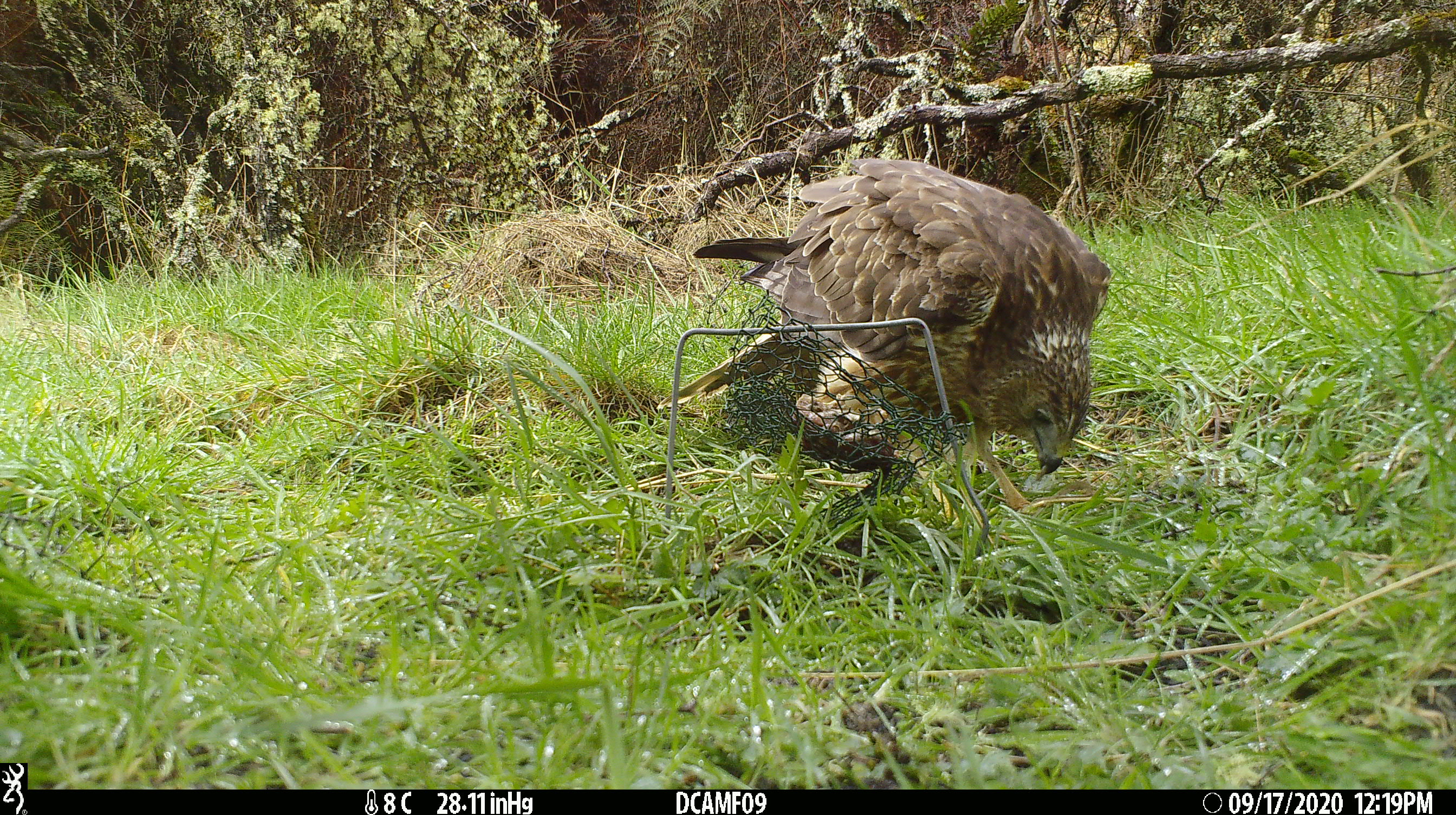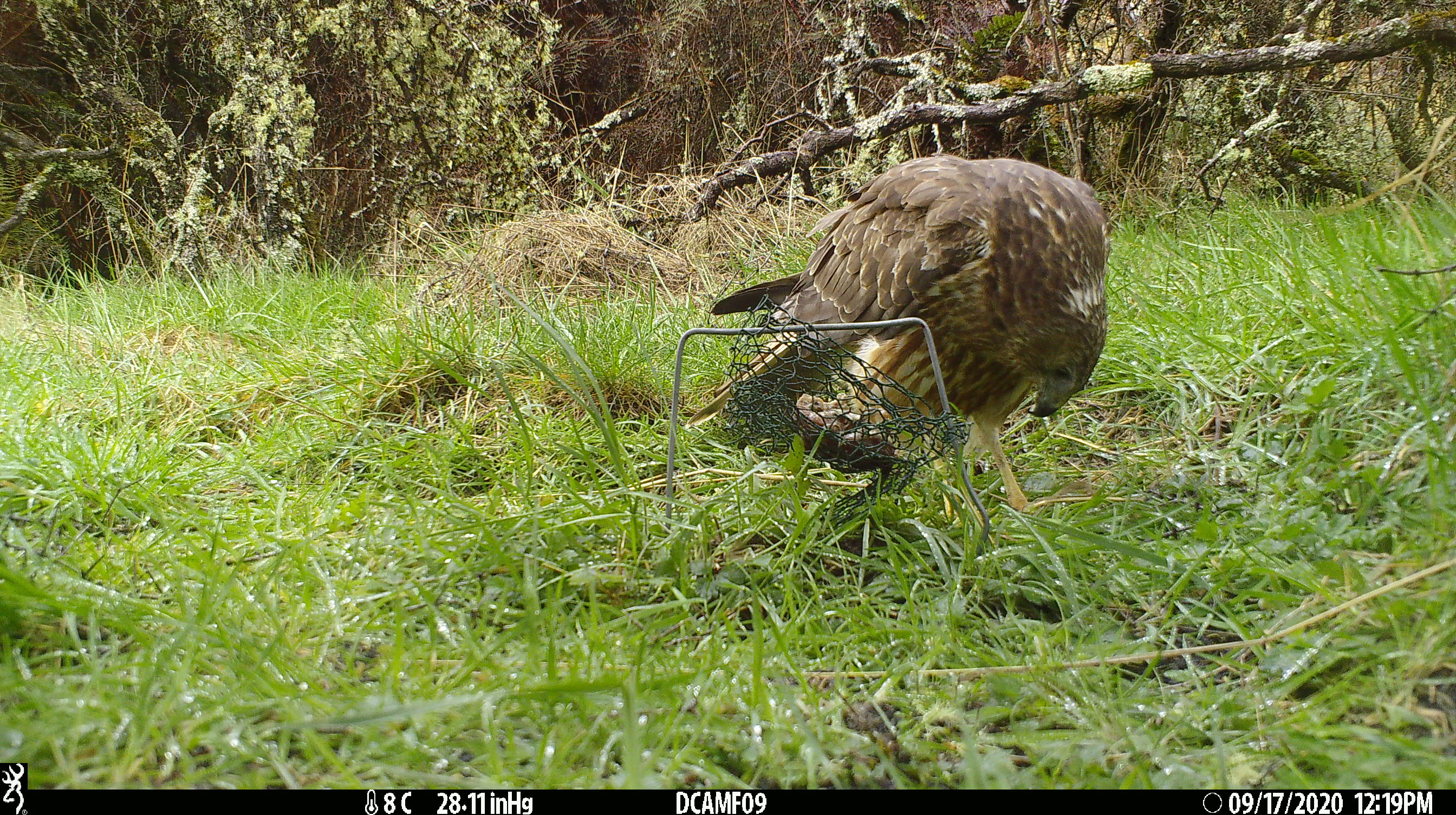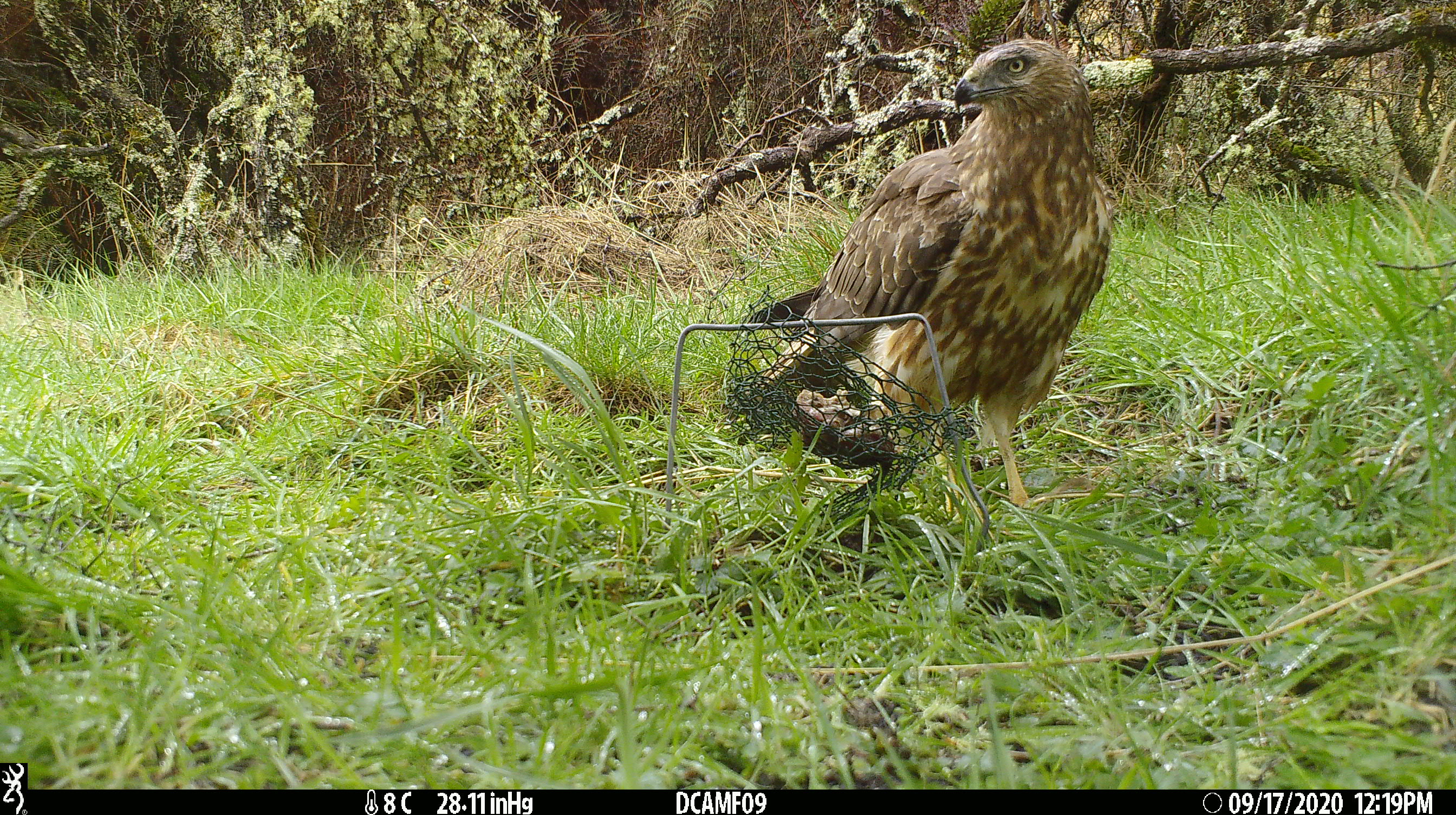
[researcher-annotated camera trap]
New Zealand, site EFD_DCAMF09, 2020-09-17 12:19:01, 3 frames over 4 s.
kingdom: Animalia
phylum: Chordata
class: Aves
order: Accipitriformes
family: Accipitridae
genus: Circus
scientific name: Circus approximans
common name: swamp harrier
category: harrier